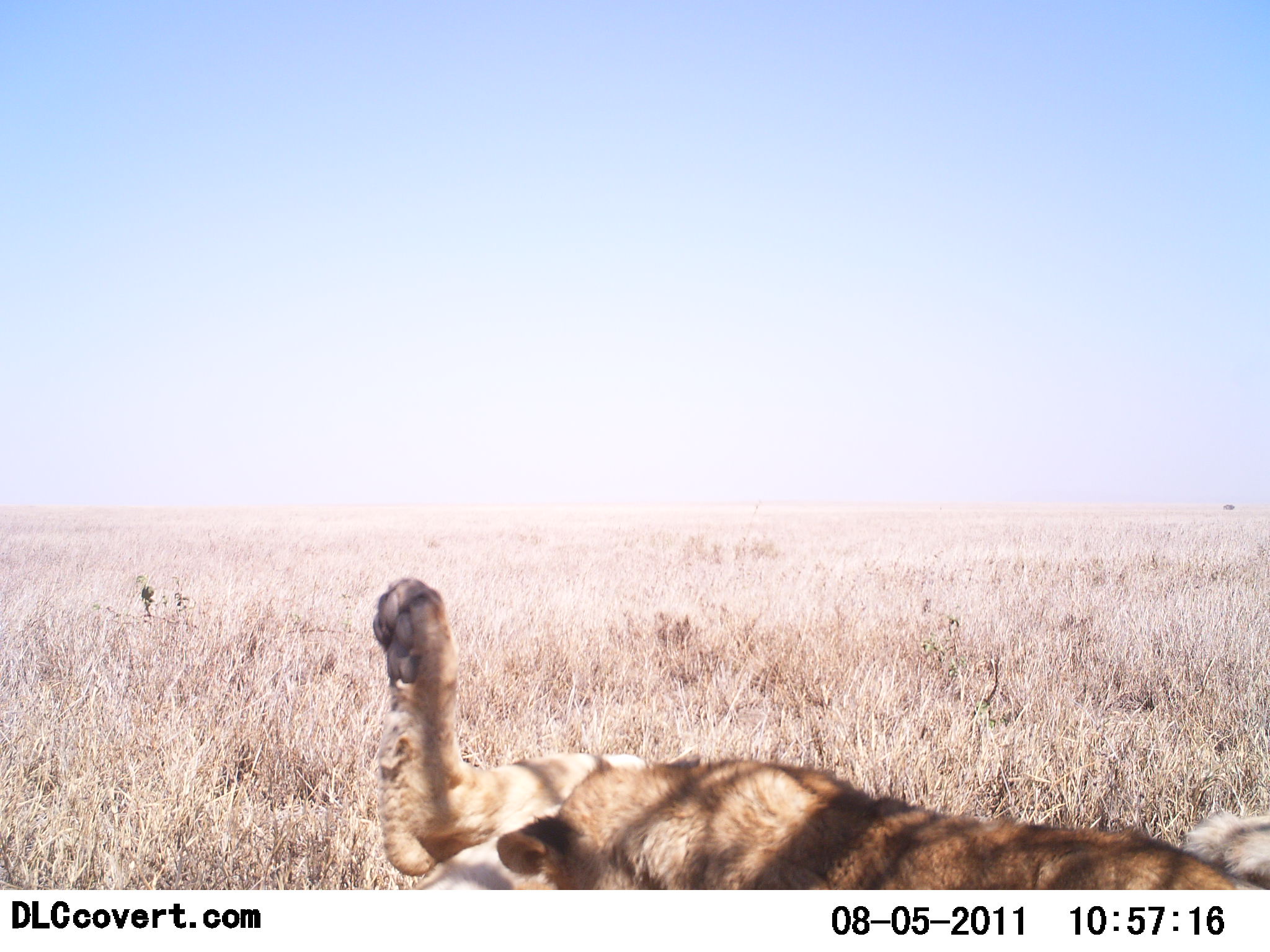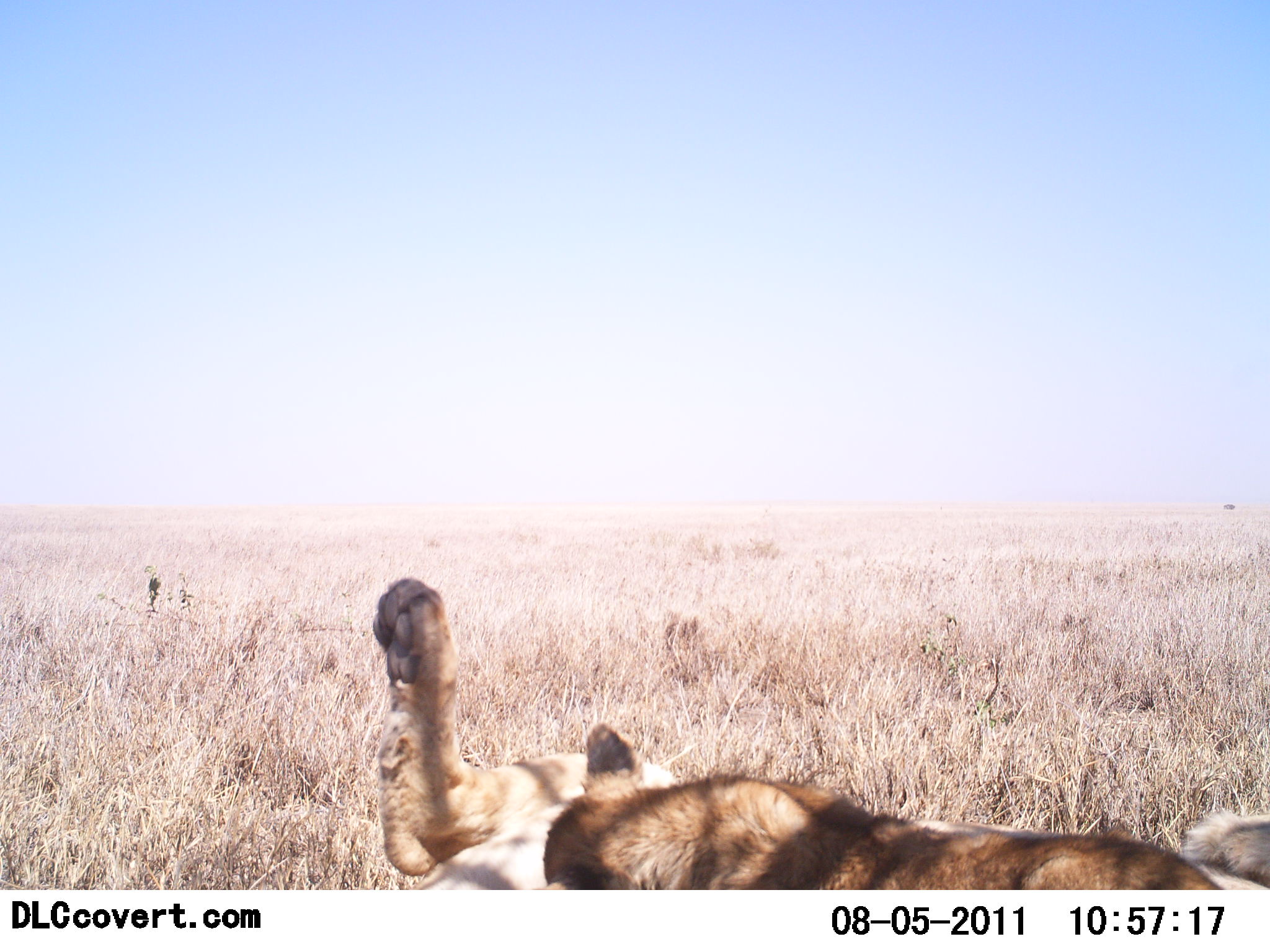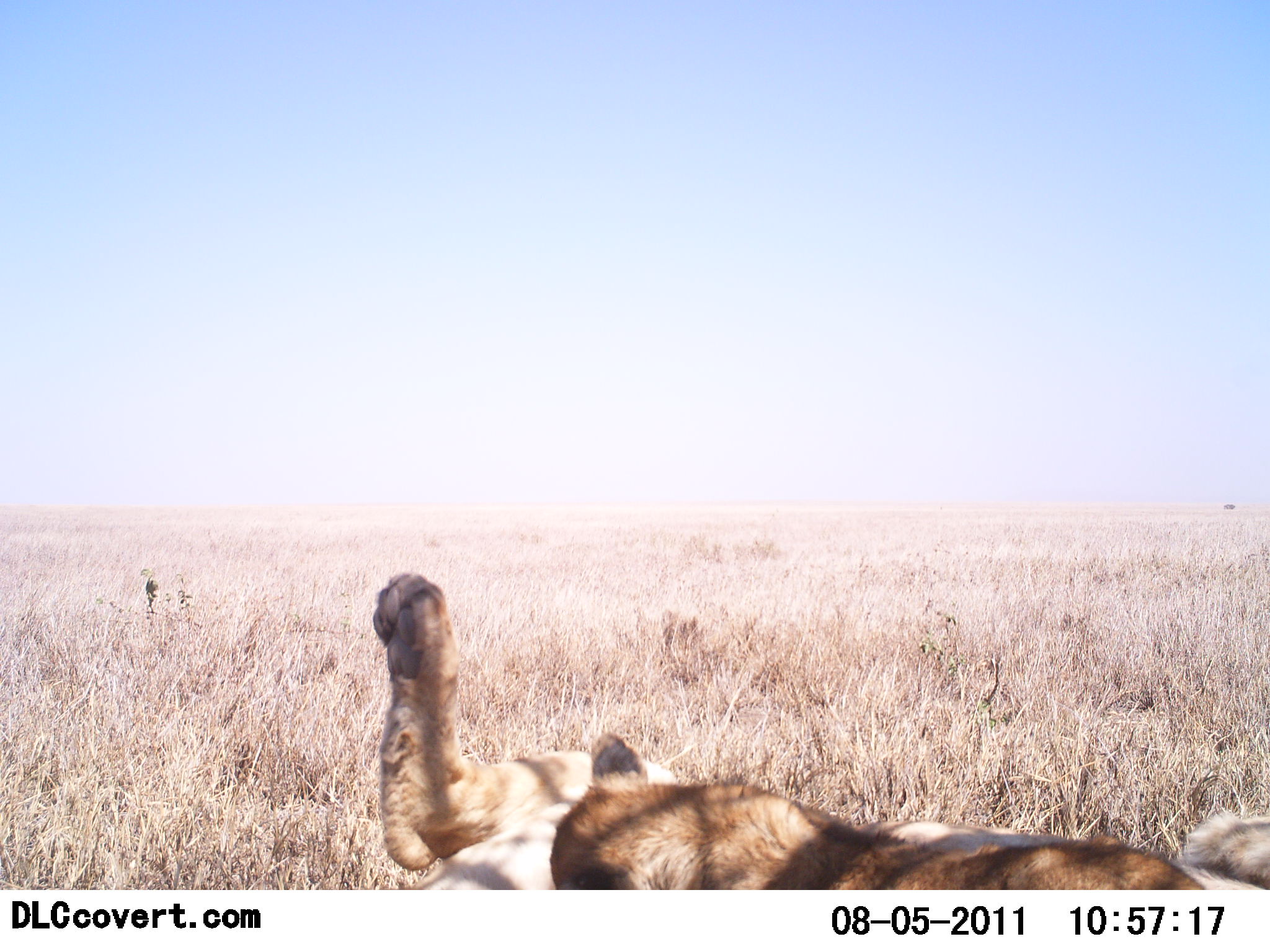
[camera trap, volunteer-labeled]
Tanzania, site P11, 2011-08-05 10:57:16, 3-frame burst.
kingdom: Animalia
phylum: Chordata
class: Mammalia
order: Carnivora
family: Felidae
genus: Panthera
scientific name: Panthera leo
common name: lion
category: lionfemale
Lionfemale (lion) (Panthera leo), count 2. Behavior (volunteer vote fractions): standing 0%, resting 36%, moving 0%, interacting 64%. Young present (vote fraction): 55%. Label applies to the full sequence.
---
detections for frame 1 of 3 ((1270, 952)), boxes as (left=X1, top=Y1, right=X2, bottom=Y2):
animal: (left=366, top=576, right=1268, bottom=890)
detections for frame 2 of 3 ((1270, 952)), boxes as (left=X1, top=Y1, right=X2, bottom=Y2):
animal: (left=372, top=576, right=1269, bottom=890)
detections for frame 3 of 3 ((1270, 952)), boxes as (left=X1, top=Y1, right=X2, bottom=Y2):
animal: (left=374, top=571, right=1270, bottom=890)